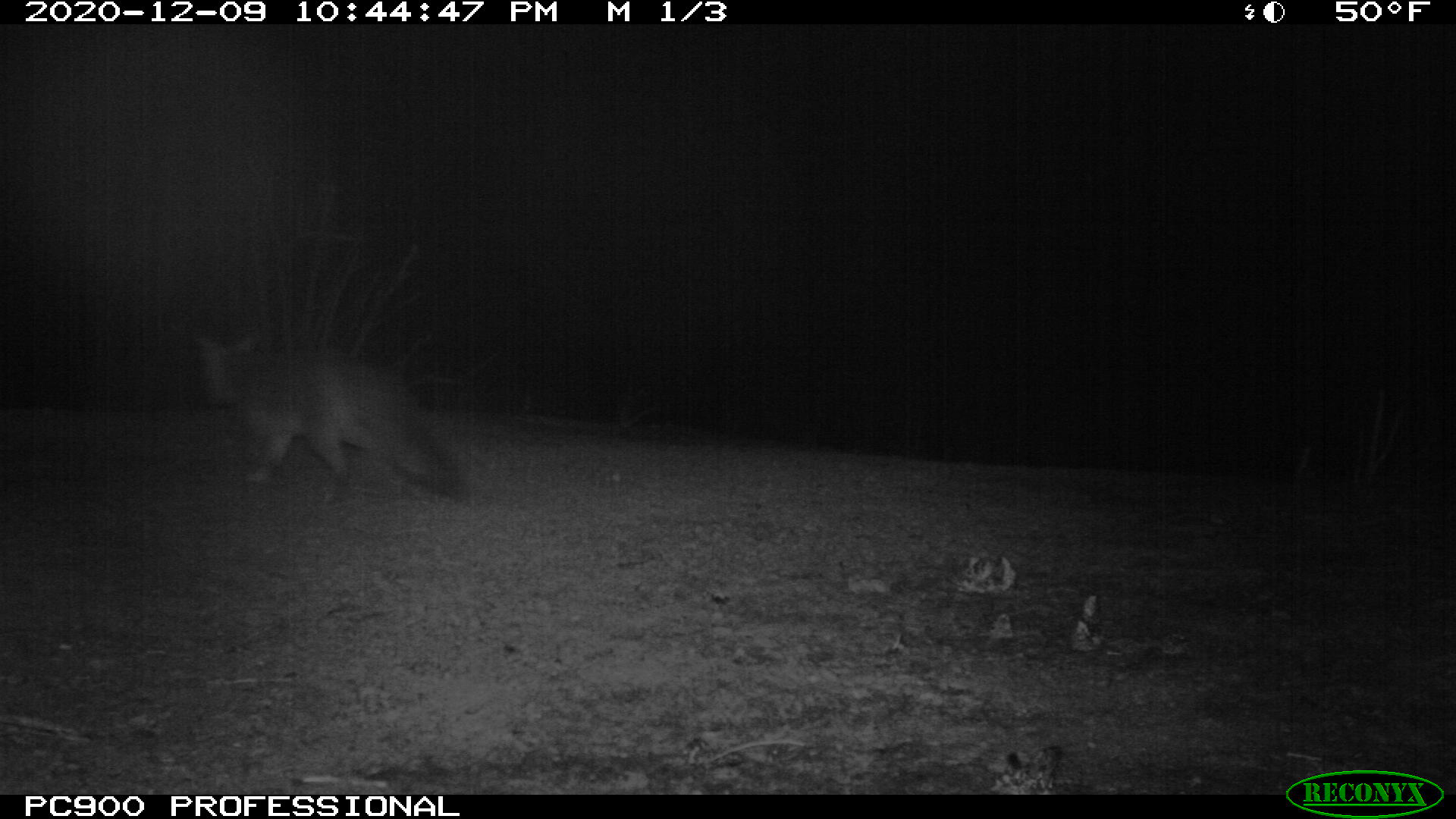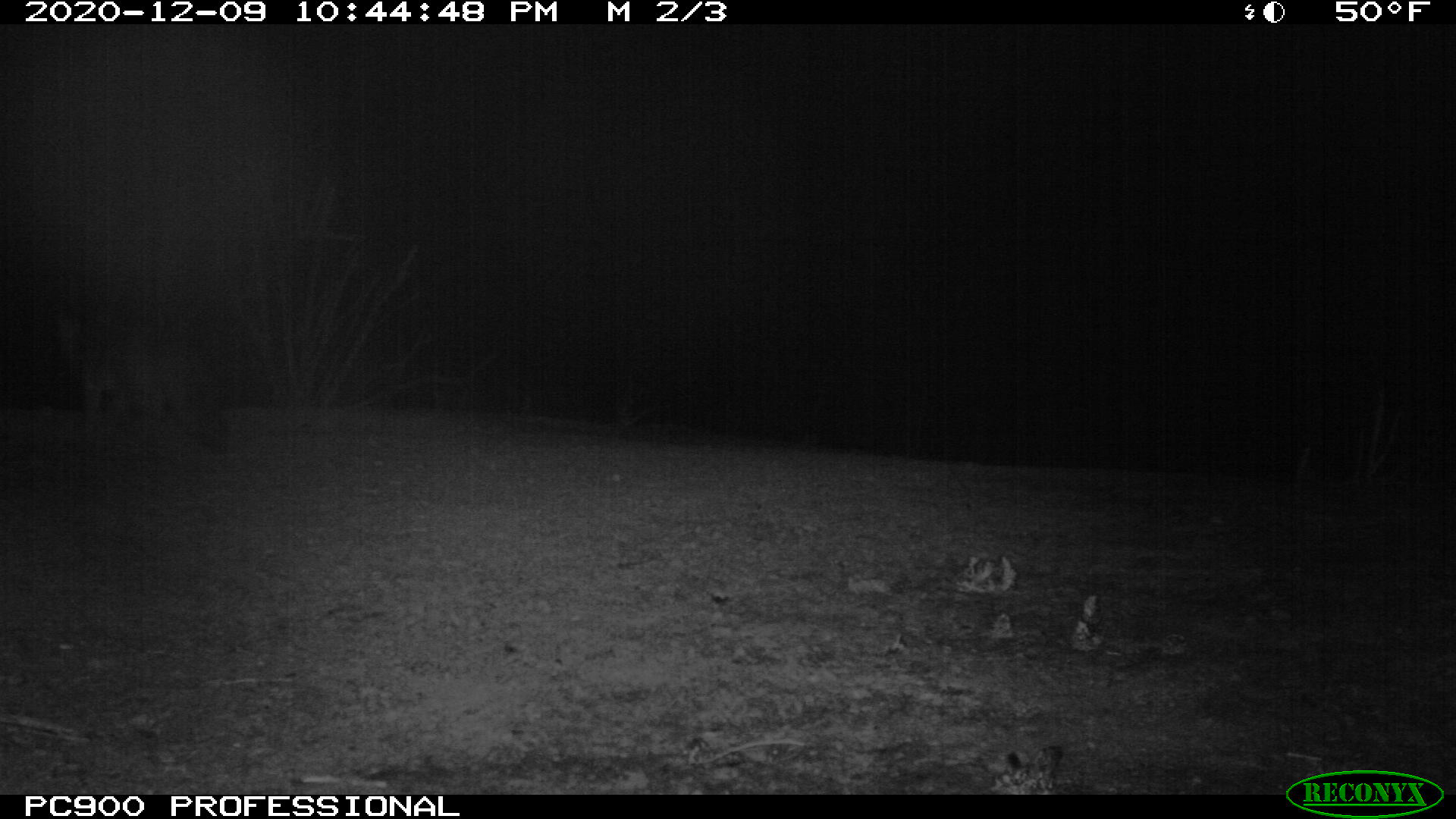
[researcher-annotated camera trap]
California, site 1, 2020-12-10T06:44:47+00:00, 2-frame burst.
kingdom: Animalia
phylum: Chordata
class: Mammalia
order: Carnivora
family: Canidae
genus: Urocyon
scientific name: Urocyon cinereoargenteus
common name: gray fox